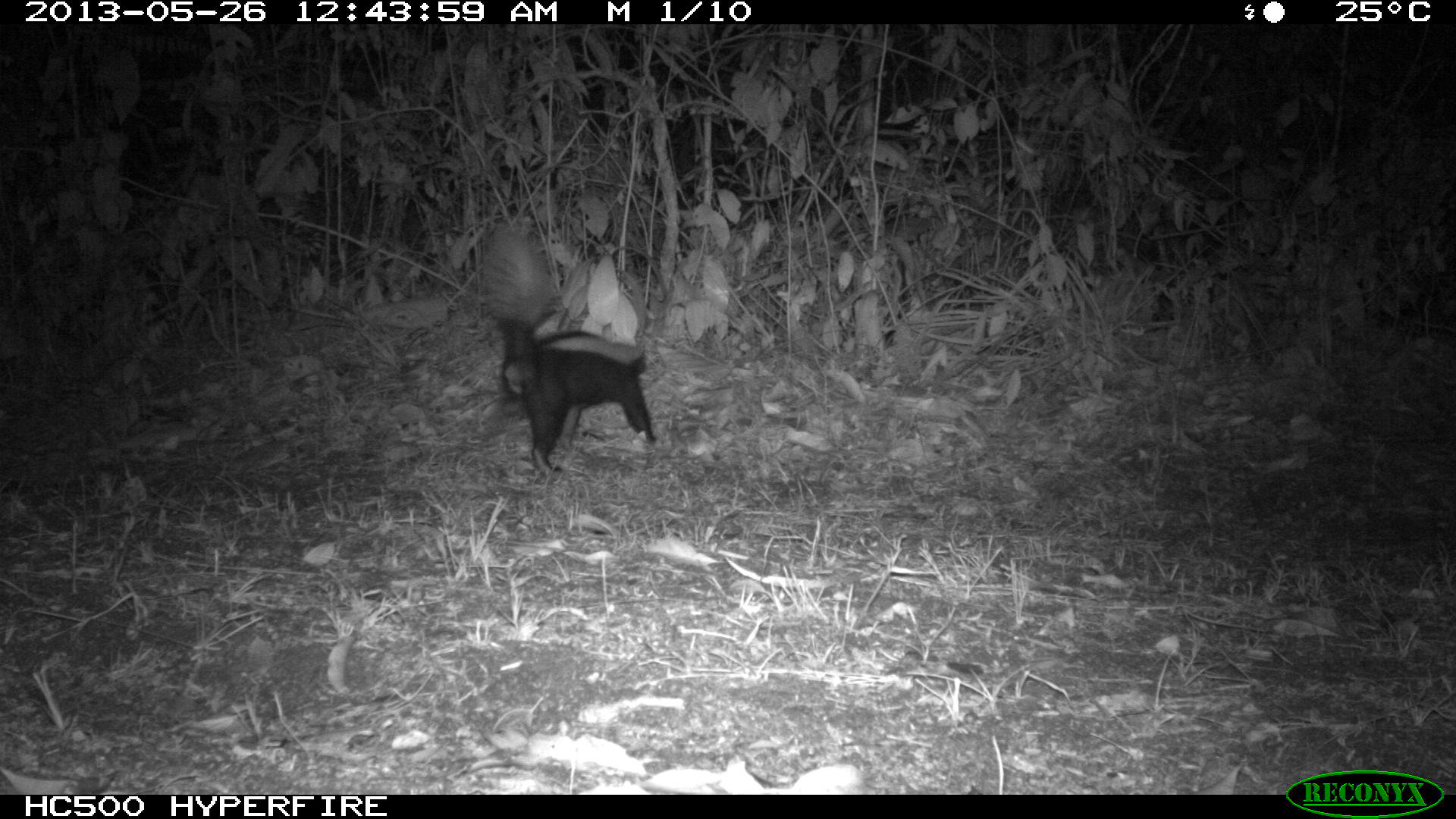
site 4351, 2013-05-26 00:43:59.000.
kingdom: Animalia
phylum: Chordata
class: Mammalia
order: Carnivora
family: Mephitidae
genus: Conepatus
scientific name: Conepatus semistriatus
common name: striped hog-nosed skunk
Conepatus semistriatus (striped hog-nosed skunk), count 1.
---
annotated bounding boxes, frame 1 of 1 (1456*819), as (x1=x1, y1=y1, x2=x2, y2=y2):
conepatus semistriatus: (x1=478, y1=223, x2=657, y2=476)